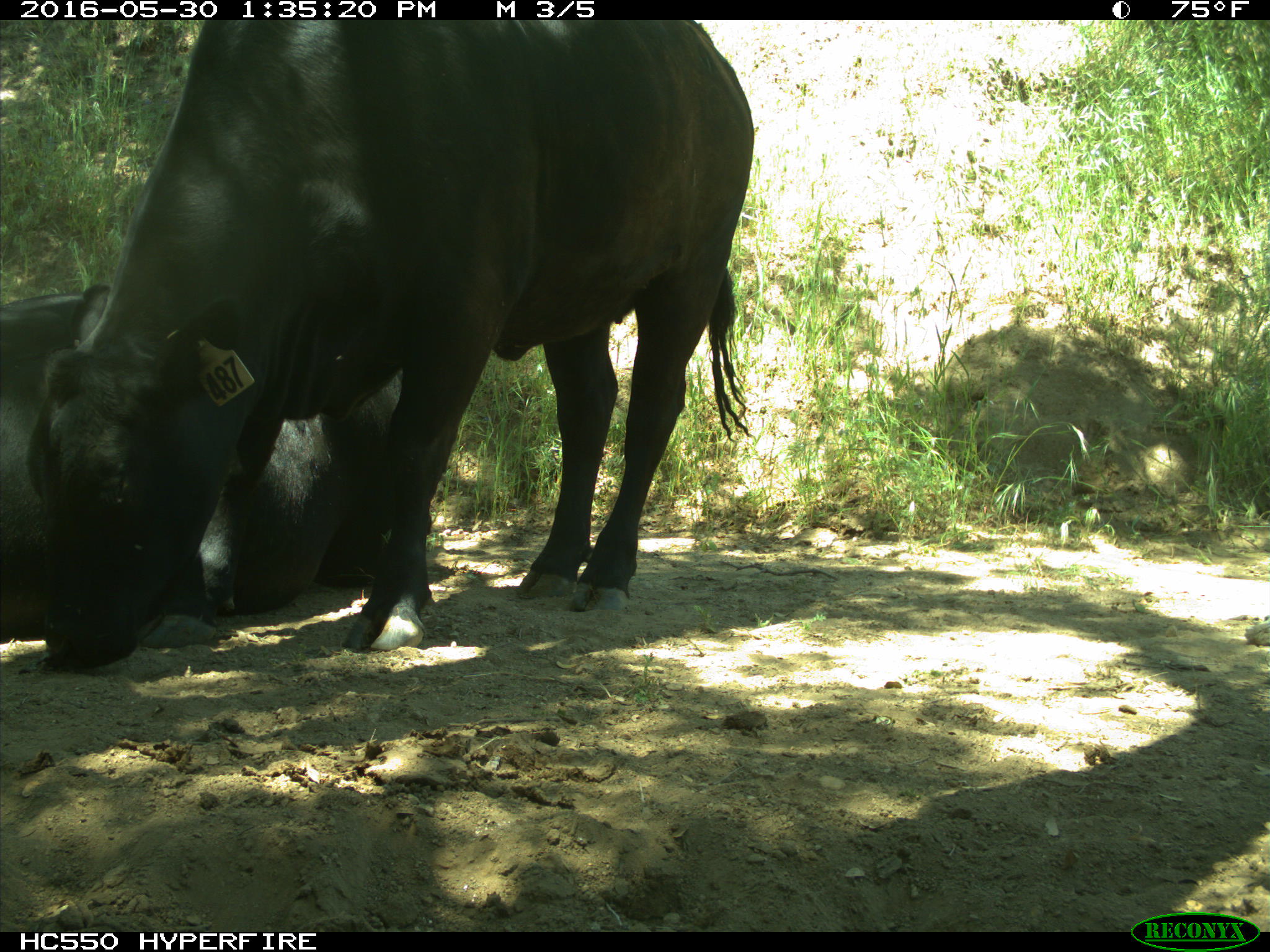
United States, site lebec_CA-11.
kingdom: Animalia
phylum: Chordata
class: Mammalia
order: Artiodactyla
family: Bovidae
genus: Bos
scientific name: Bos taurus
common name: domestic cow